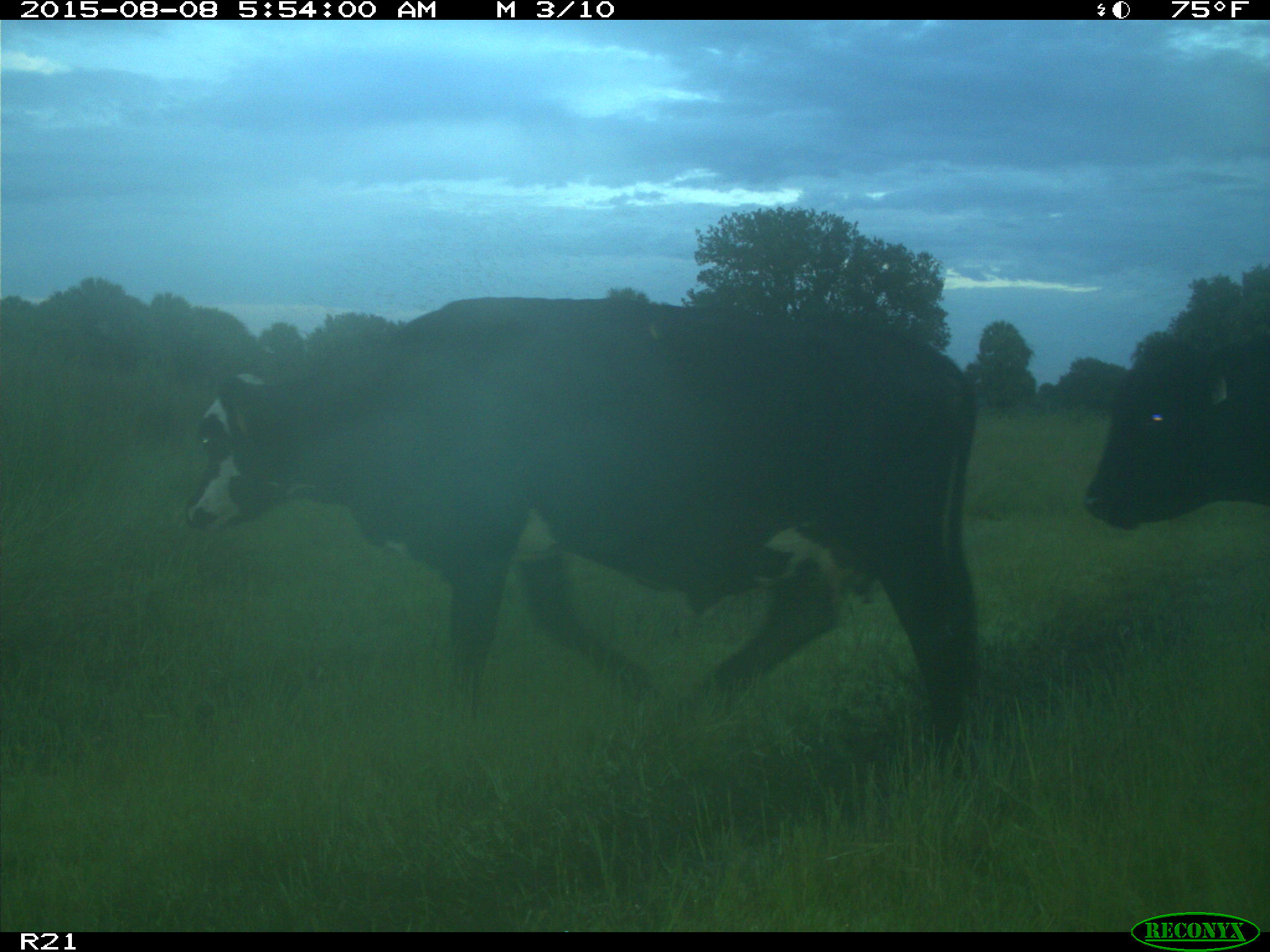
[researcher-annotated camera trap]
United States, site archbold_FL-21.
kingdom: Animalia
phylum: Chordata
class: Mammalia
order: Artiodactyla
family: Bovidae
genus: Bos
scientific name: Bos taurus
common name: domestic cow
Bos taurus (domestic cow).